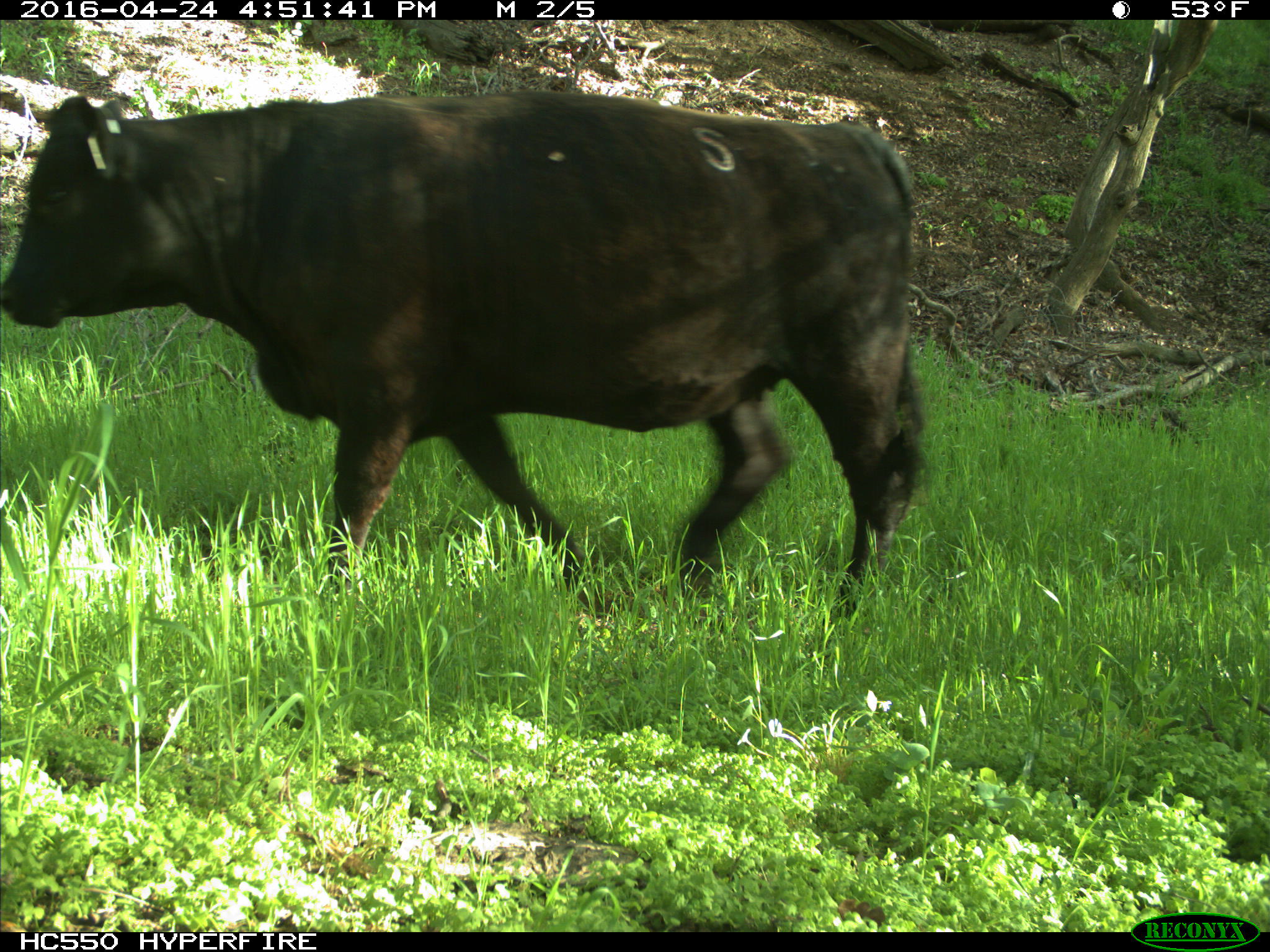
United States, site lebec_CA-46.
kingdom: Animalia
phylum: Chordata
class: Mammalia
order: Artiodactyla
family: Bovidae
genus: Bos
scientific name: Bos taurus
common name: domestic cow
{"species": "Bos taurus (domestic cow)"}